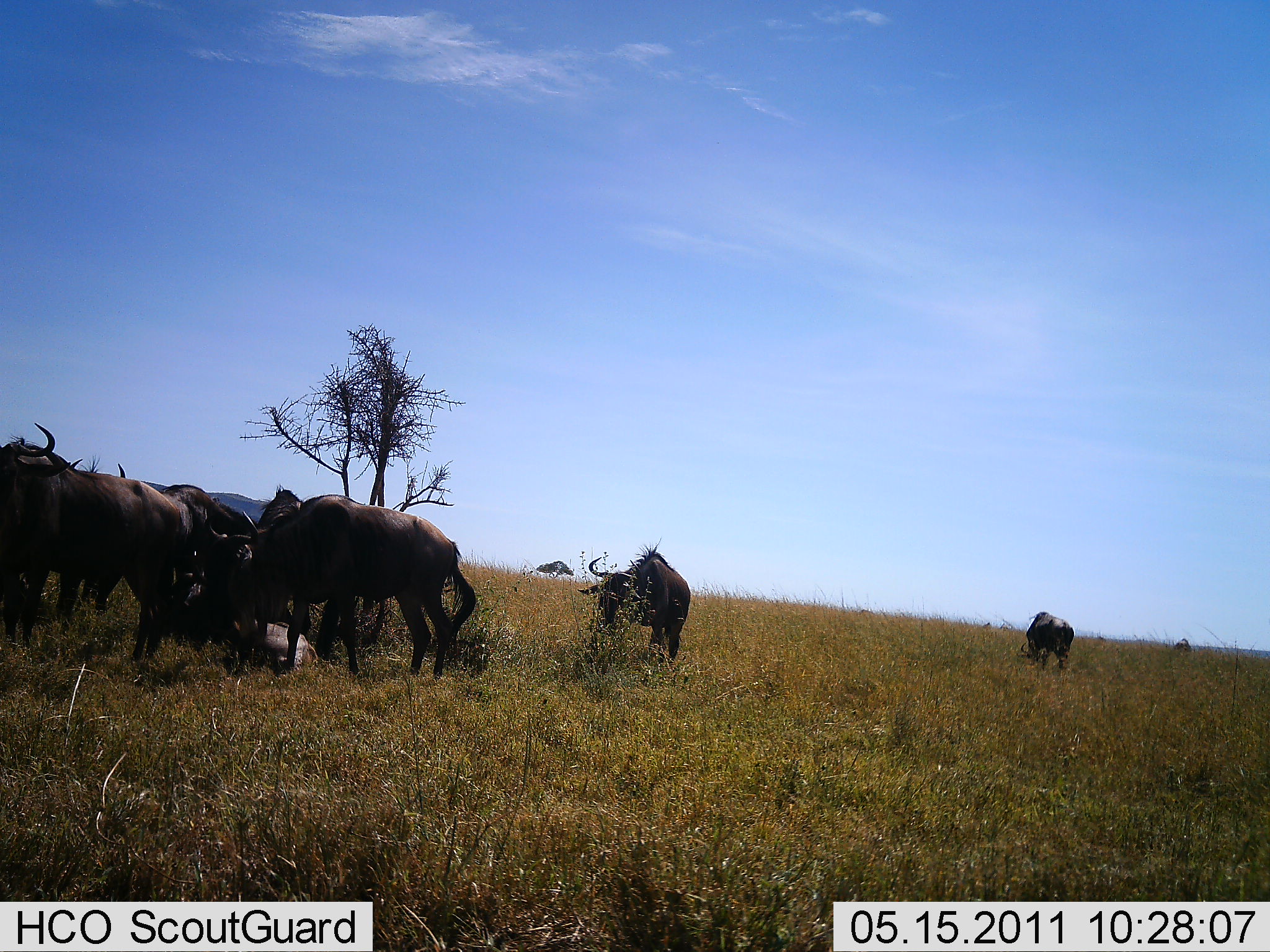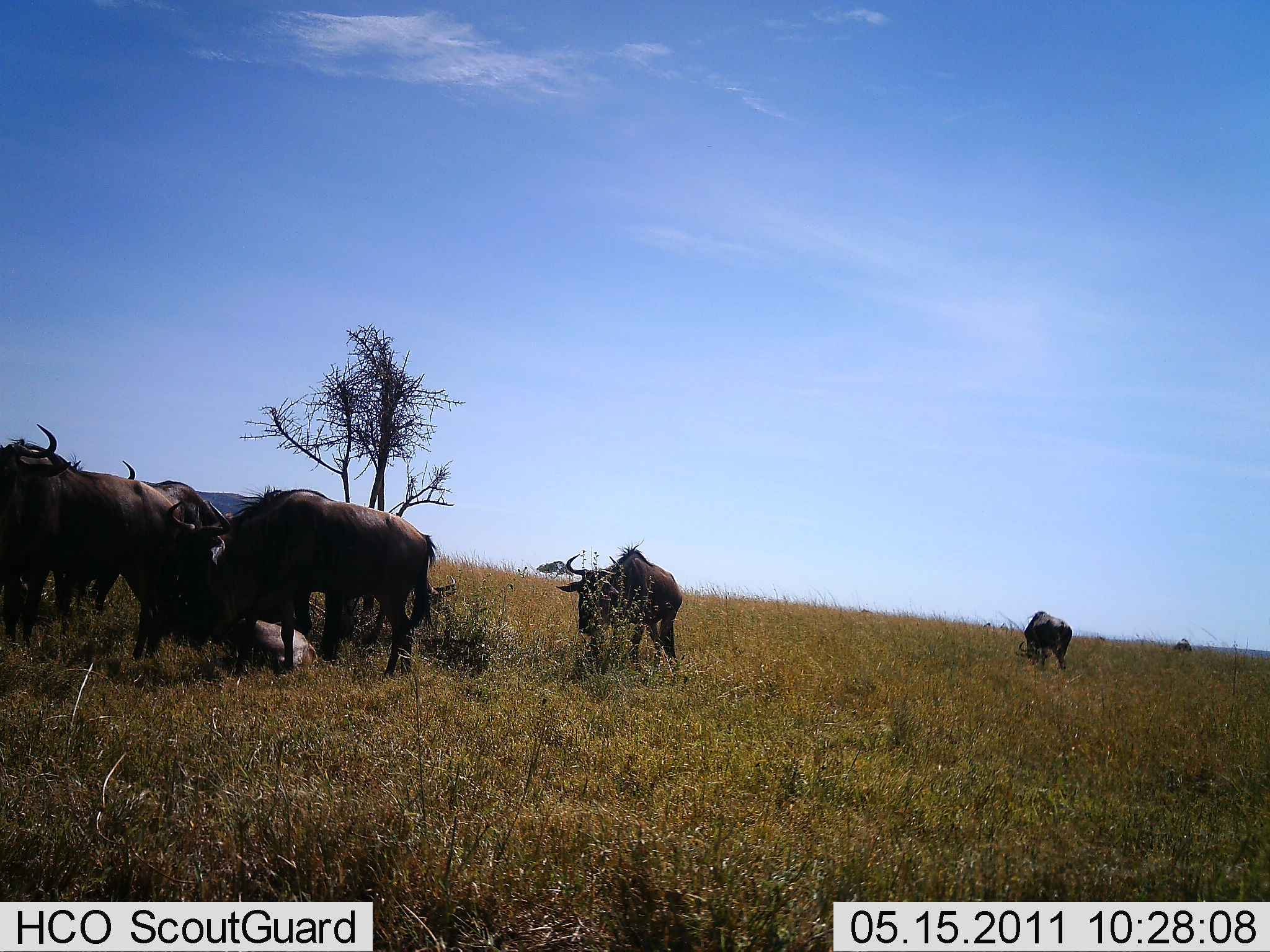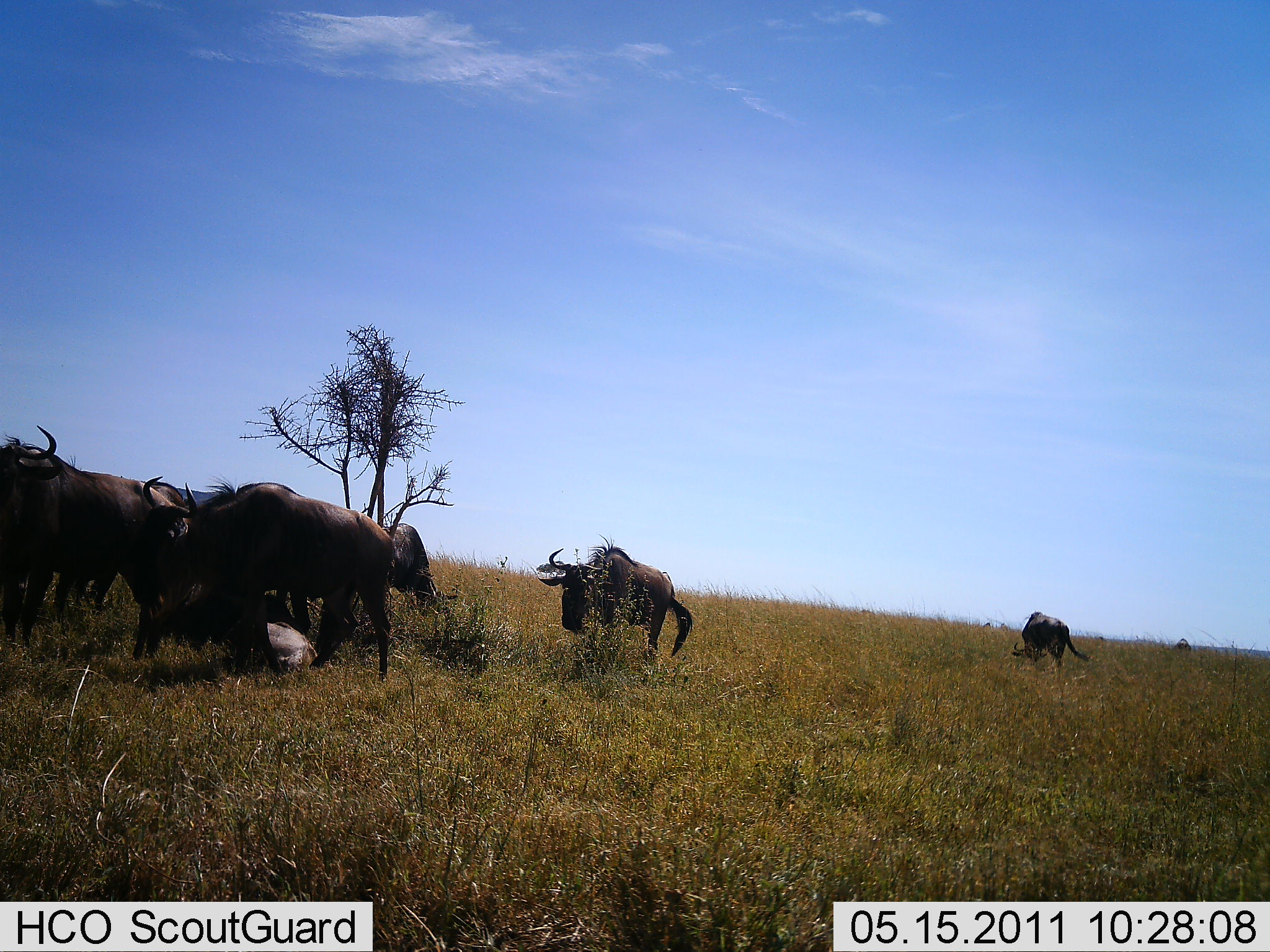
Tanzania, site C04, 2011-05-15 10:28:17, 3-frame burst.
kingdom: Animalia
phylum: Chordata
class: Mammalia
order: Artiodactyla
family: Bovidae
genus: Connochaetes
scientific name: Connochaetes taurinus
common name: blue wildebeest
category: wildebeest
Wildebeest (blue wildebeest) (Connochaetes taurinus), count 7. Behavior (volunteer vote fractions): standing 50%, resting 25%, moving 83%, interacting 8%. Young present (vote fraction): 0%. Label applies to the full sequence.